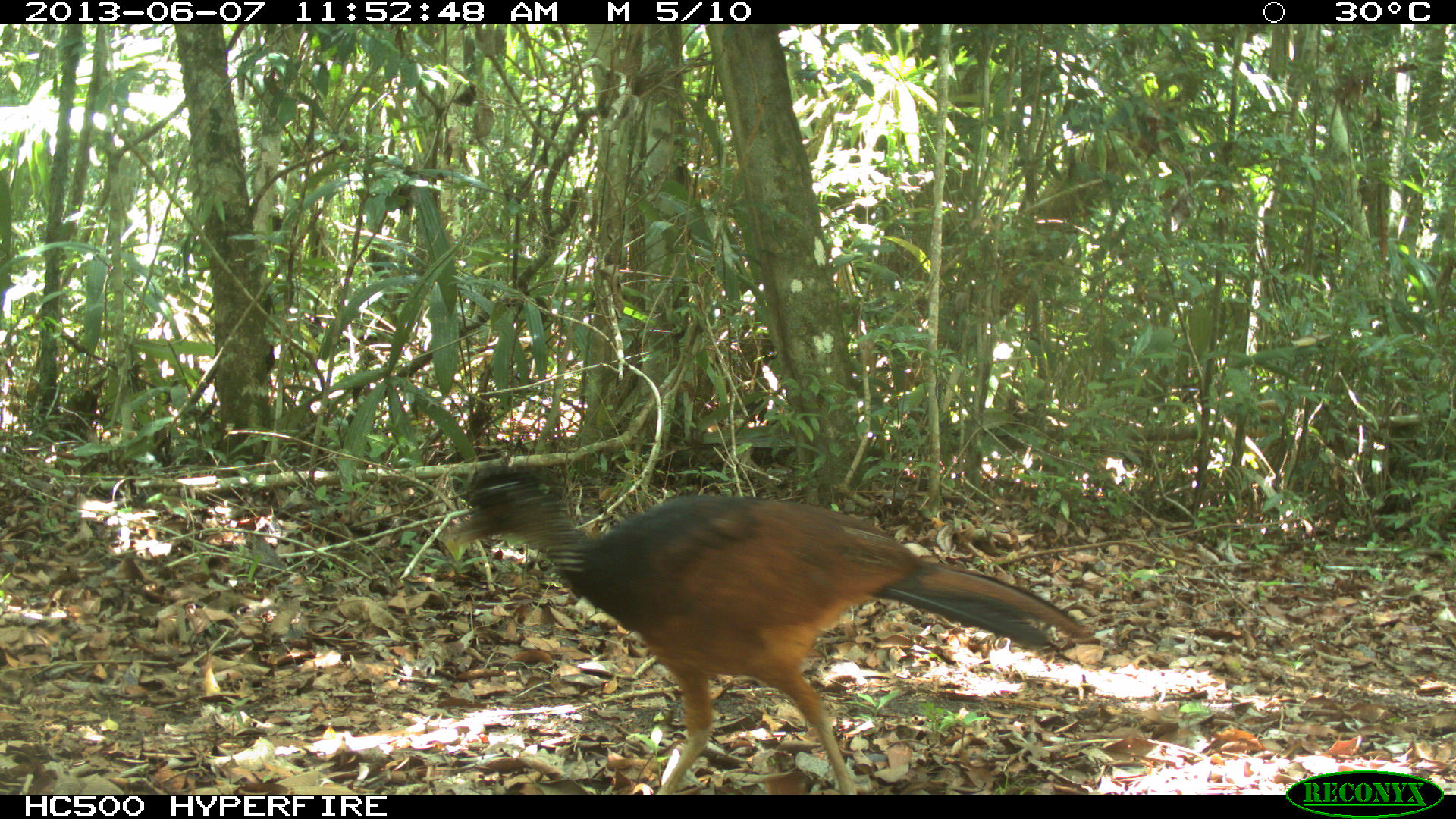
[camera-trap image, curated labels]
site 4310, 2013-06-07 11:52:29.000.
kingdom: Animalia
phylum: Chordata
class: Aves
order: Galliformes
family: Cracidae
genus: Crax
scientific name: Crax rubra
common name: great curassow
Crax rubra (great curassow), count 1, sex female.